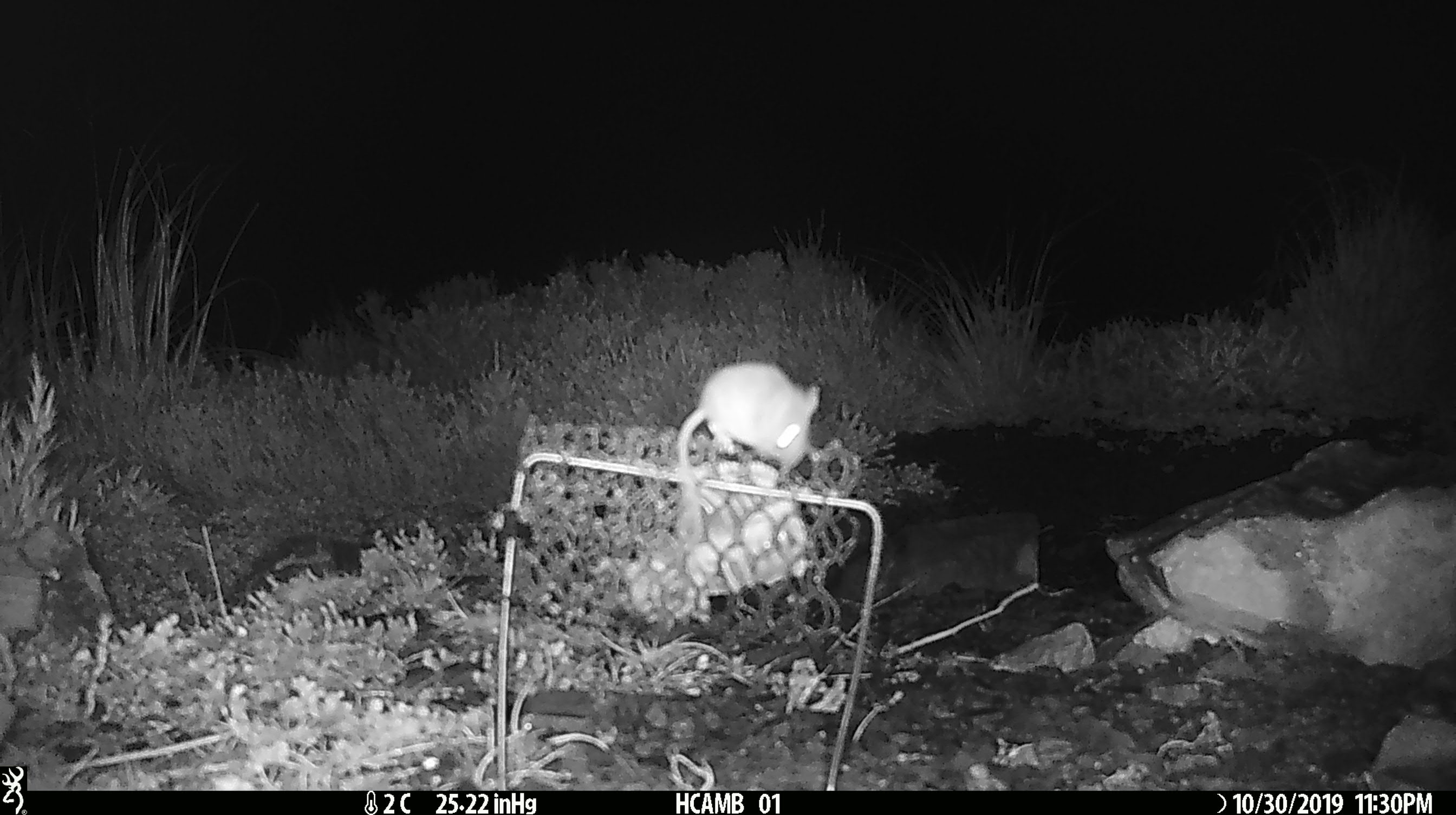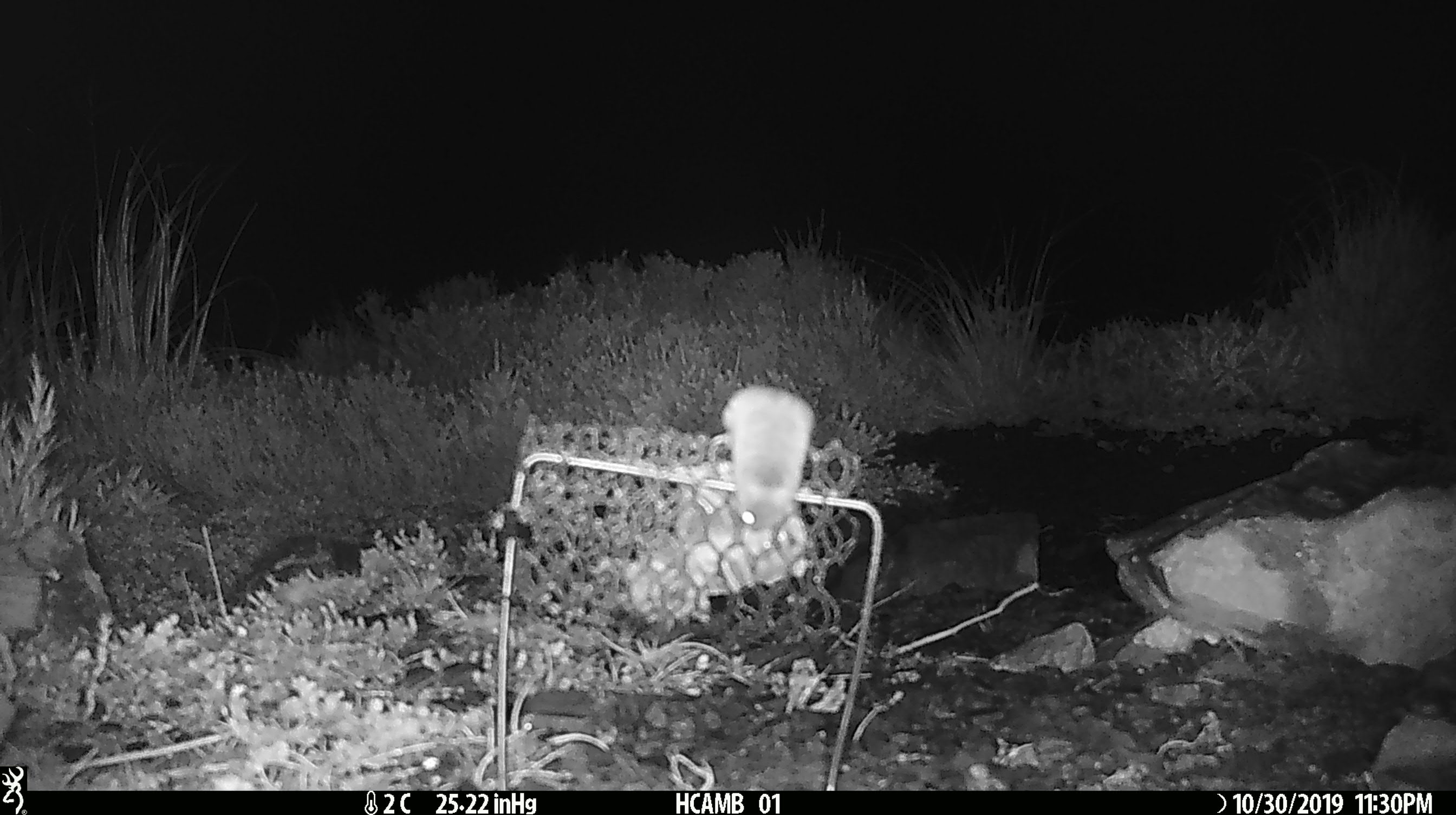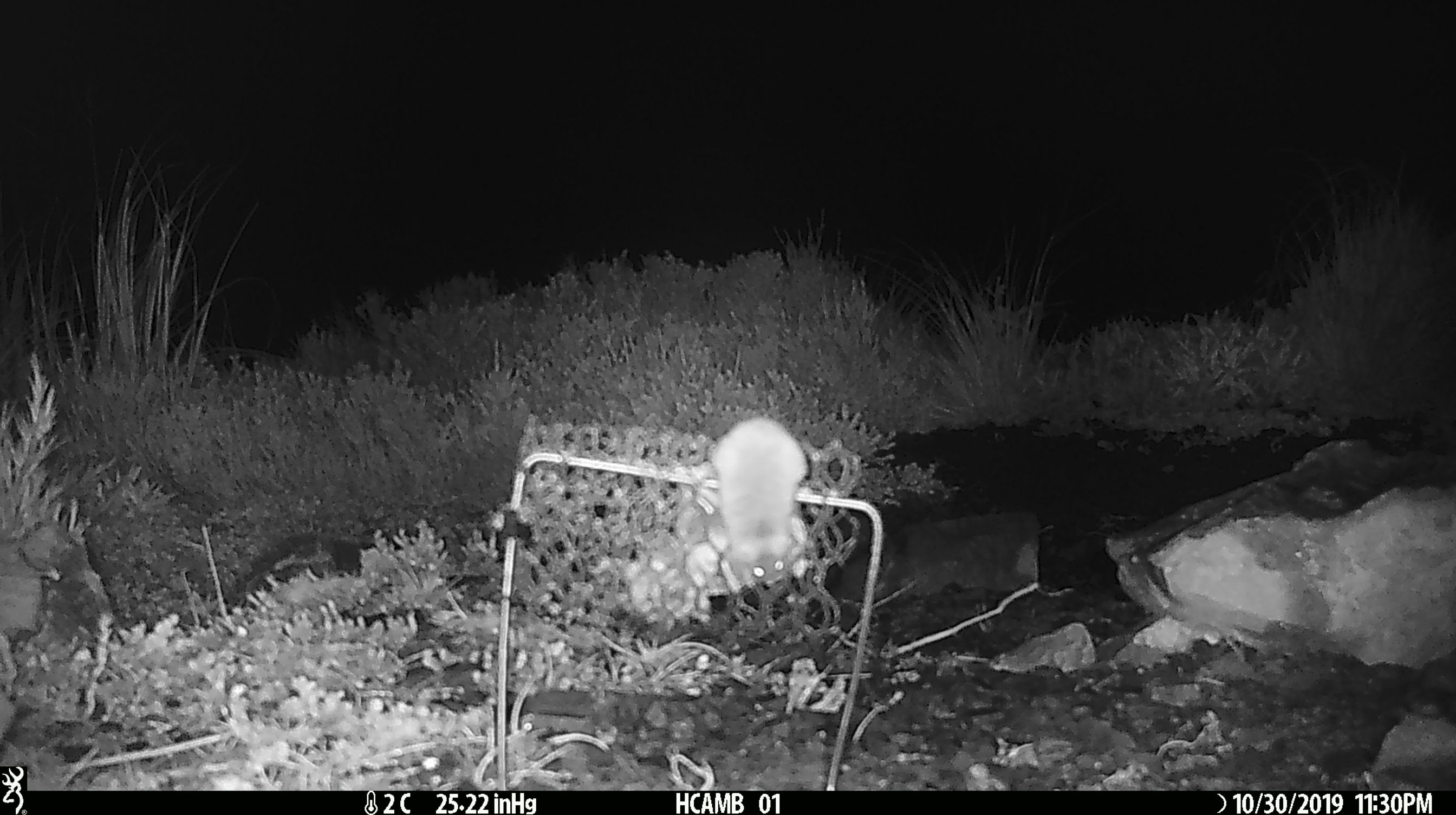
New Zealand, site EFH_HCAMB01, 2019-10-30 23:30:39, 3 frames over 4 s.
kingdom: Animalia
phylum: Chordata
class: Mammalia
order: Rodentia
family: Muridae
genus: Mus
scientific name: Mus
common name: mouse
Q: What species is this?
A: Mouse (Mus).